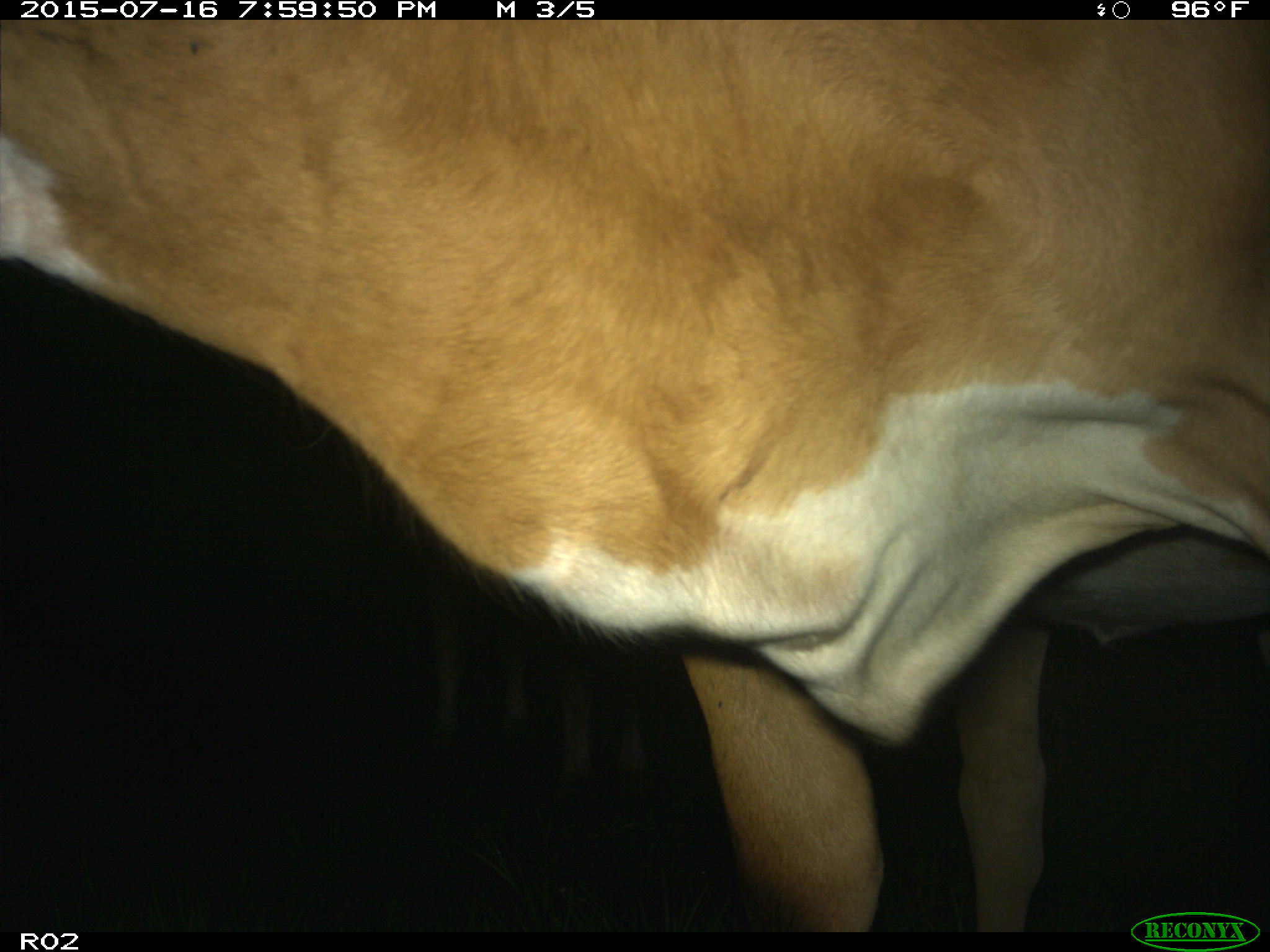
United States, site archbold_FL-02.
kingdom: Animalia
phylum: Chordata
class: Mammalia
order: Artiodactyla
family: Bovidae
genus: Bos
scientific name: Bos taurus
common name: domestic cow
Bos taurus (domestic cow).